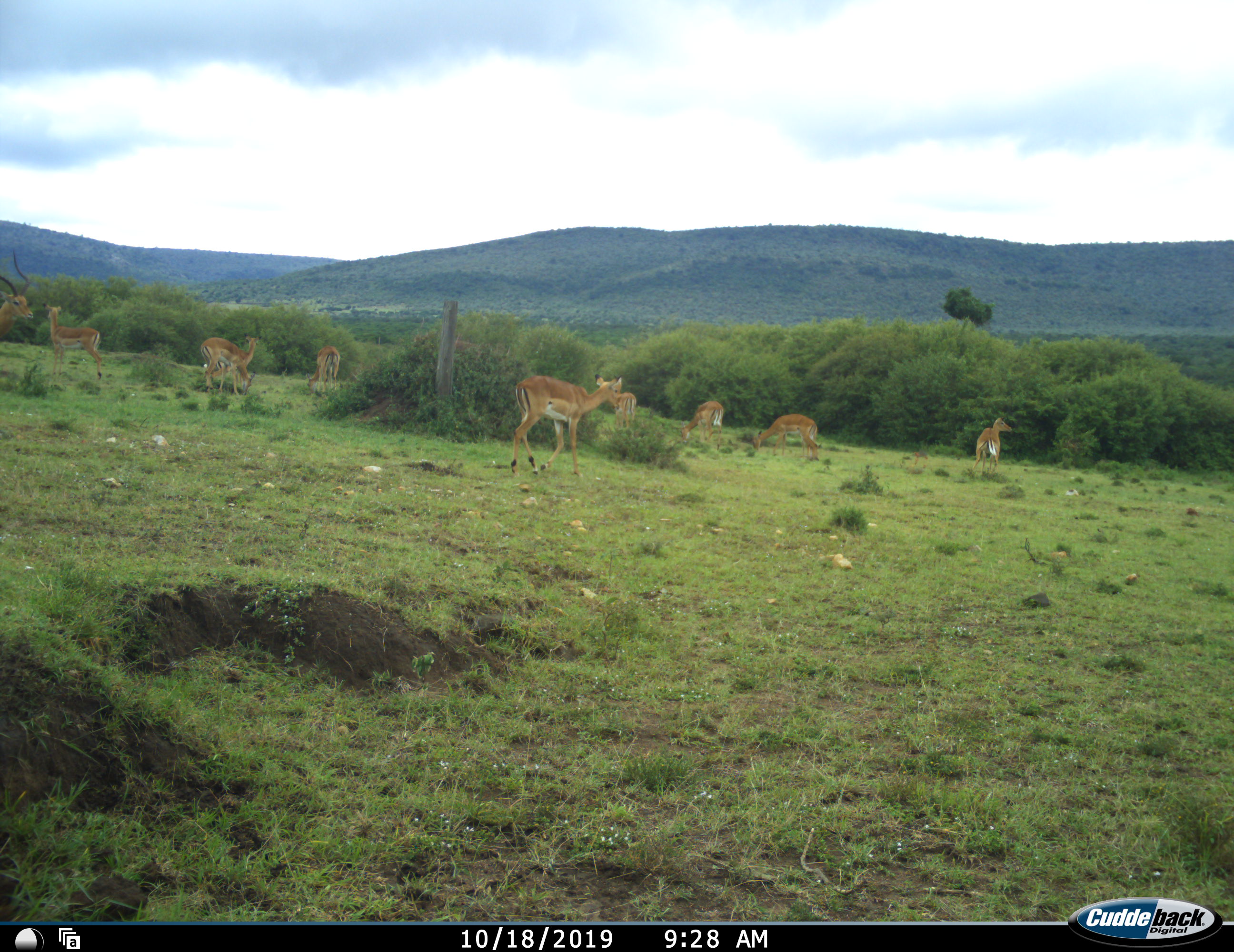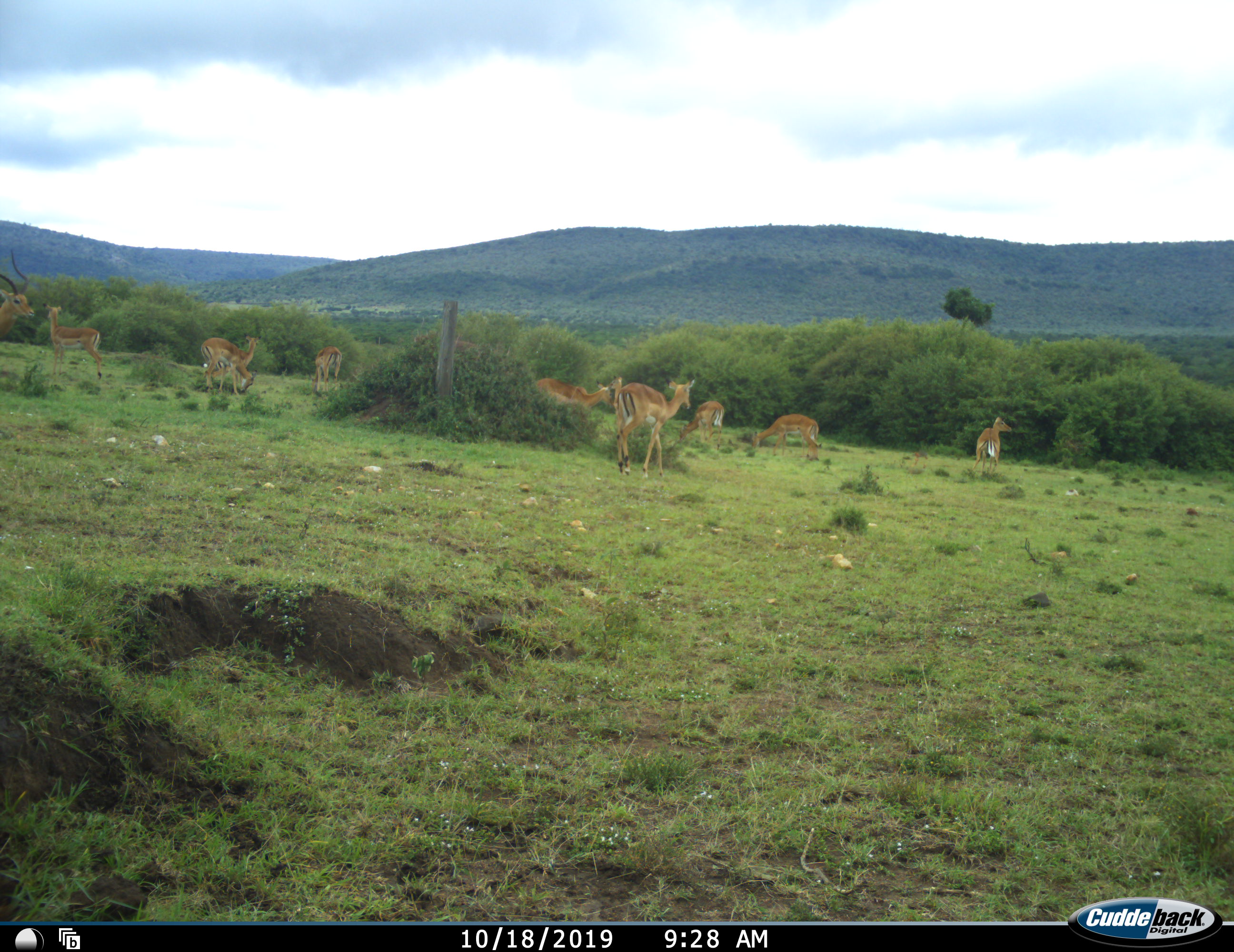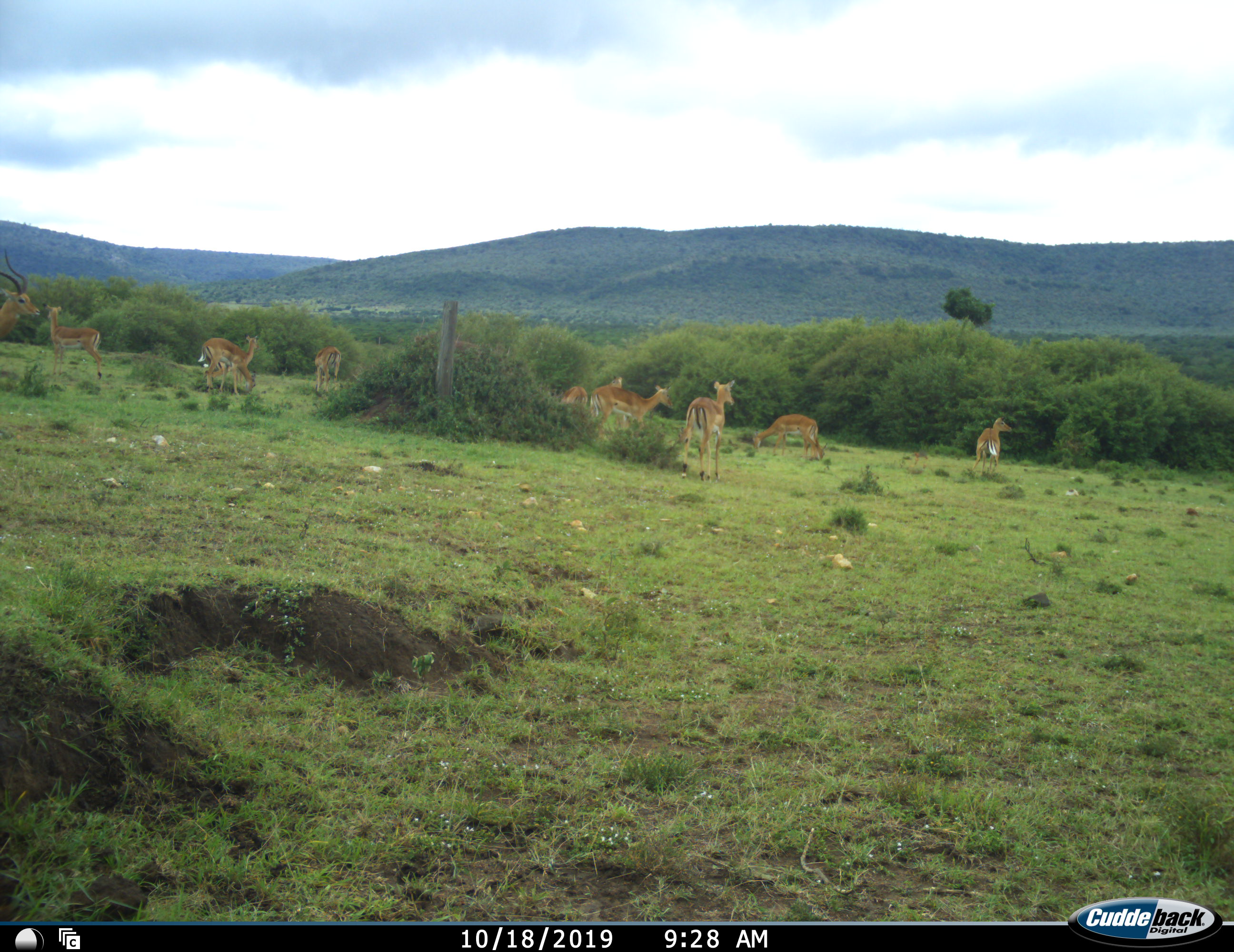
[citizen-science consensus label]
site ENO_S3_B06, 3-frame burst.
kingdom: Animalia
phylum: Chordata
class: Mammalia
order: Artiodactyla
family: Bovidae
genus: Aepyceros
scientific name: Aepyceros melampus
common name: impala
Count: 10.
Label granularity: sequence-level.